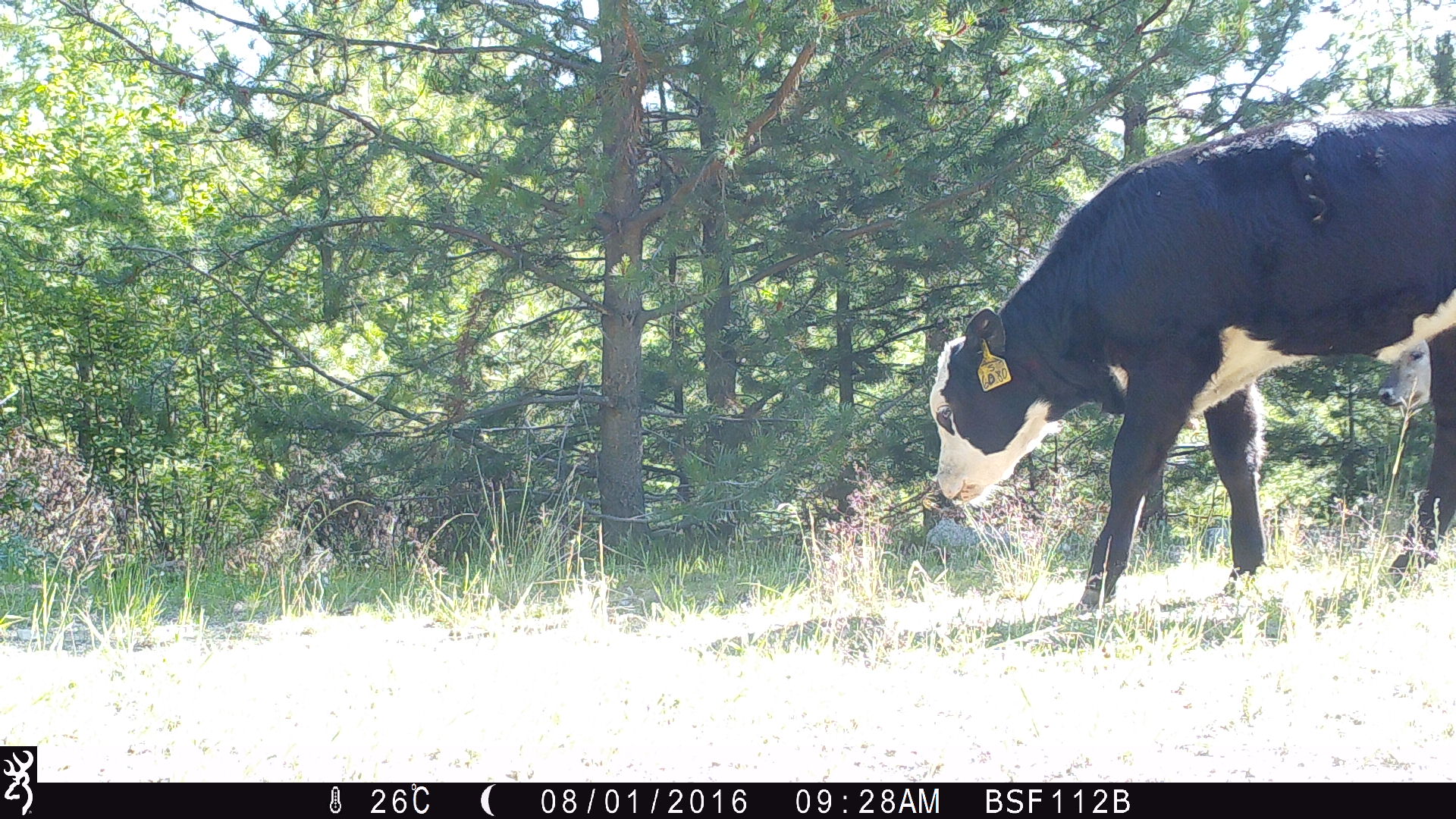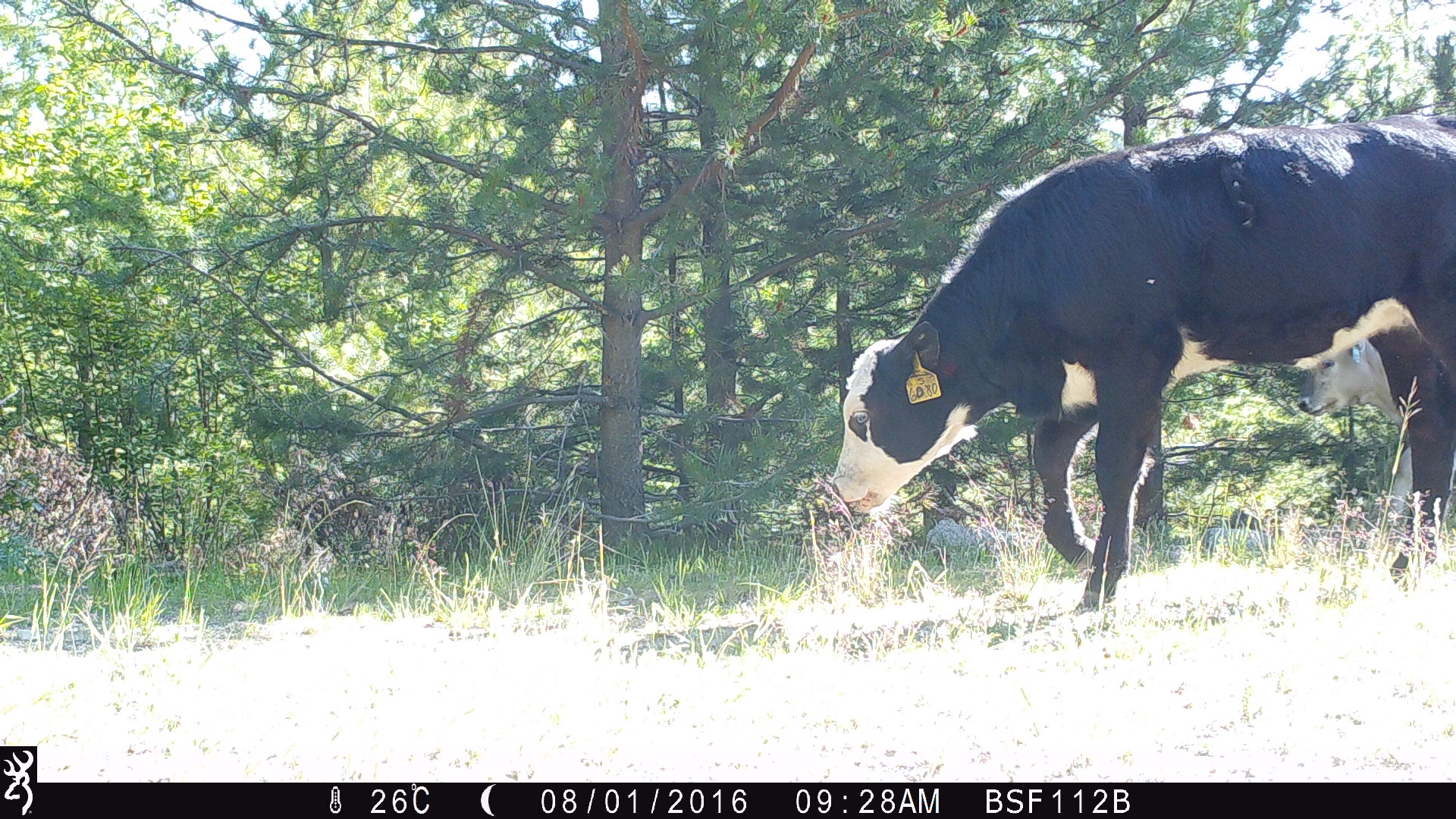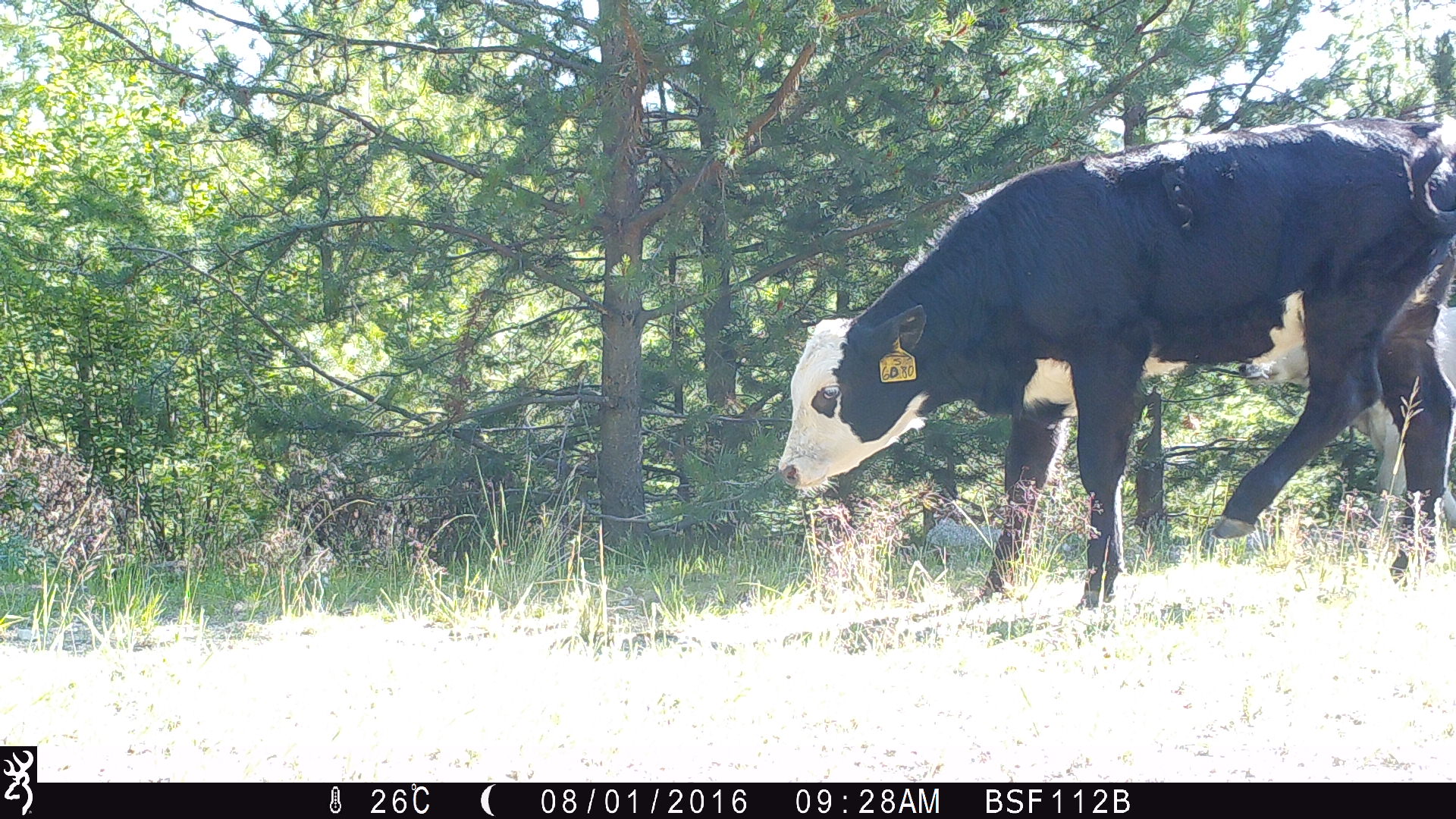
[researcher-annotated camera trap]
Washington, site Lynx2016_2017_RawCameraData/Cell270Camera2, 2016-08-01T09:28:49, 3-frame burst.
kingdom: Animalia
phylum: Chordata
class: Mammalia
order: Artiodactyla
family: Bovidae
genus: Bos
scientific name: Bos taurus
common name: domestic cattle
Domestic cattle (Bos taurus). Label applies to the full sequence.